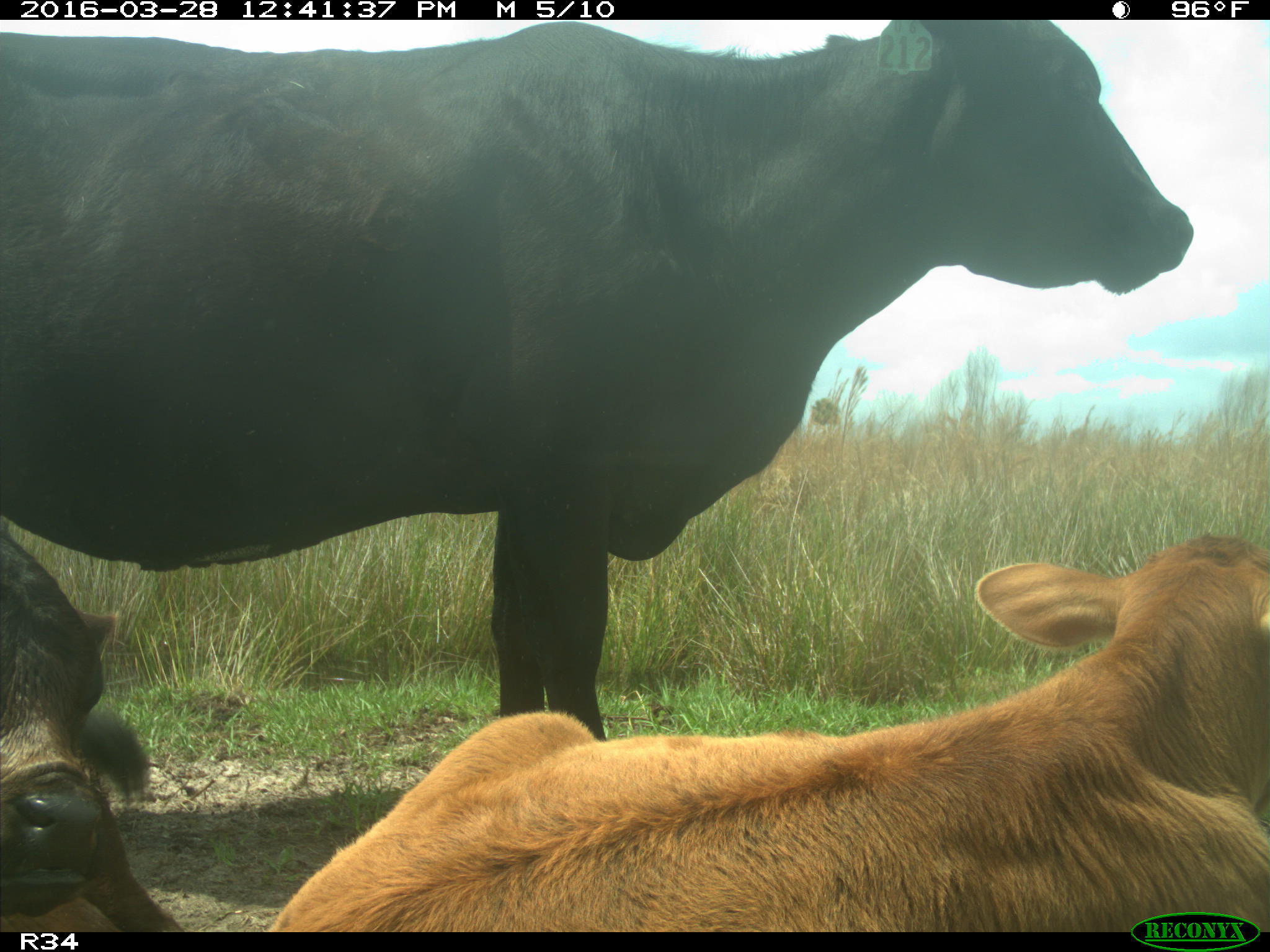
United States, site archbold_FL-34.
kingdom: Animalia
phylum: Chordata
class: Mammalia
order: Artiodactyla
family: Bovidae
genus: Bos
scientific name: Bos taurus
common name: domestic cow